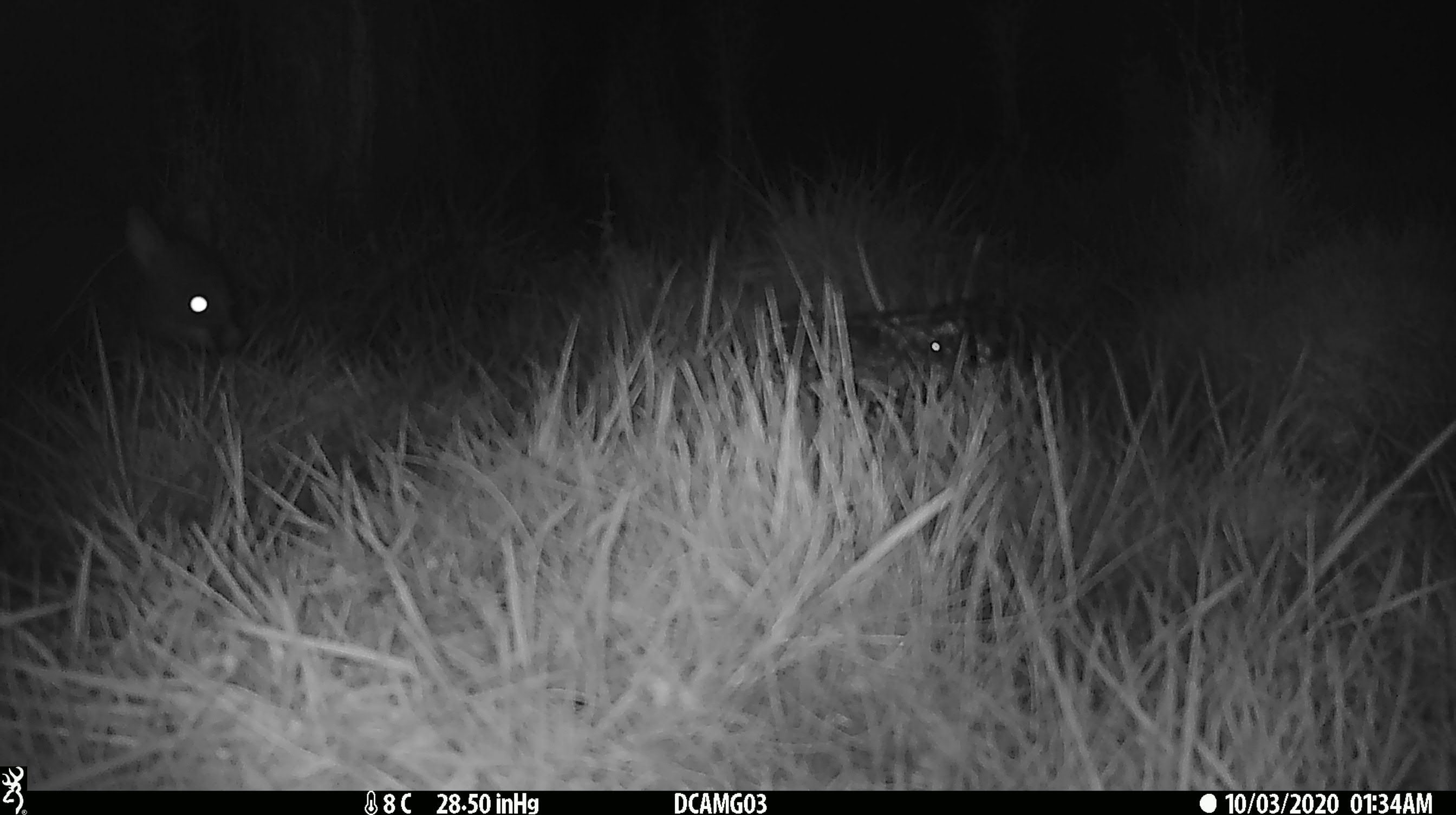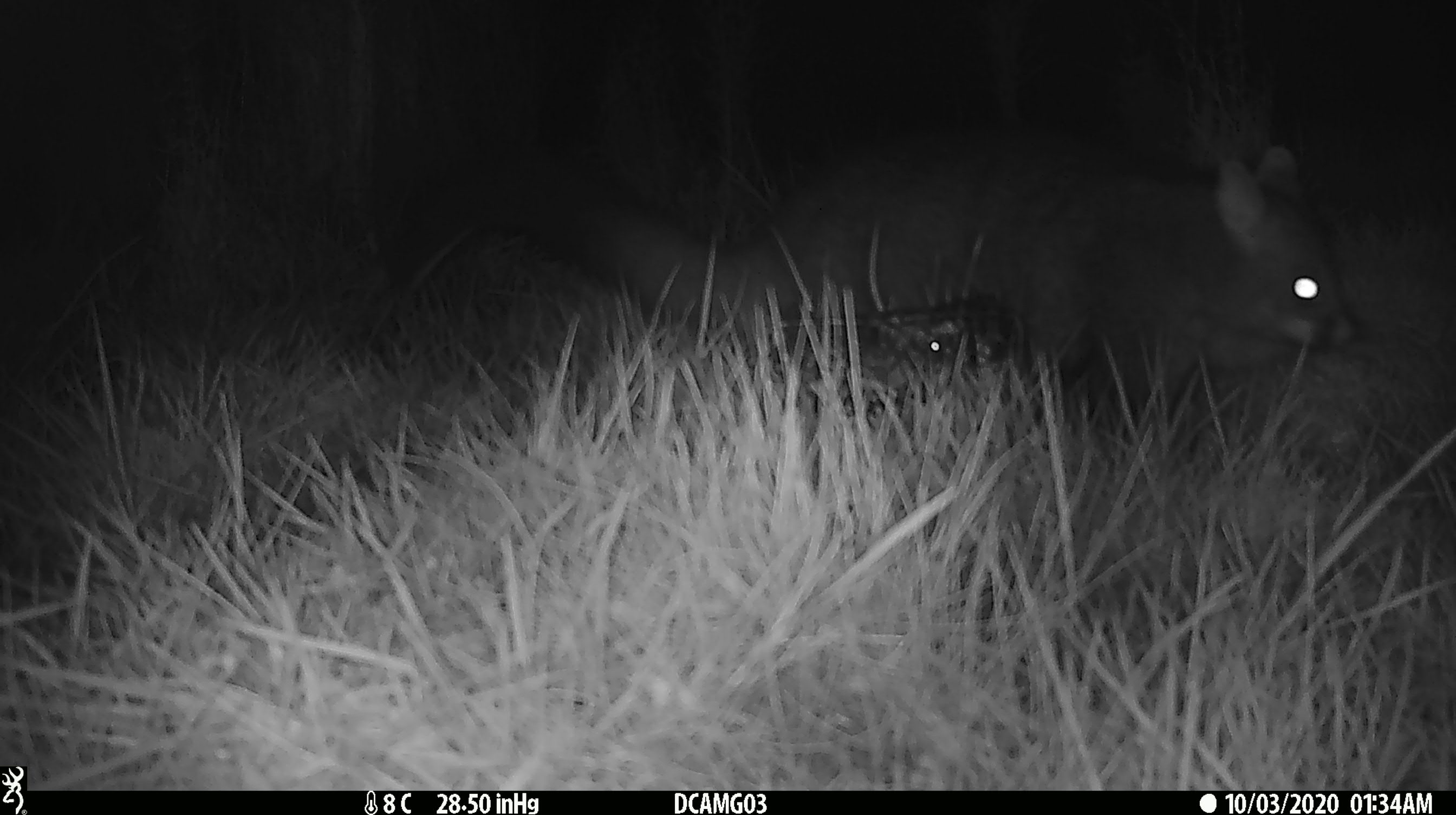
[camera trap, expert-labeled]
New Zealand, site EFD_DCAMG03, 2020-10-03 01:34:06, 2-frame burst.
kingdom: Animalia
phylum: Chordata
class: Mammalia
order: Diprotodontia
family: Phalangeridae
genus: Trichosurus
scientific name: Trichosurus vulpecula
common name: common brushtail possum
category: possum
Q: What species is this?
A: Possum (common brushtail possum) (Trichosurus vulpecula).